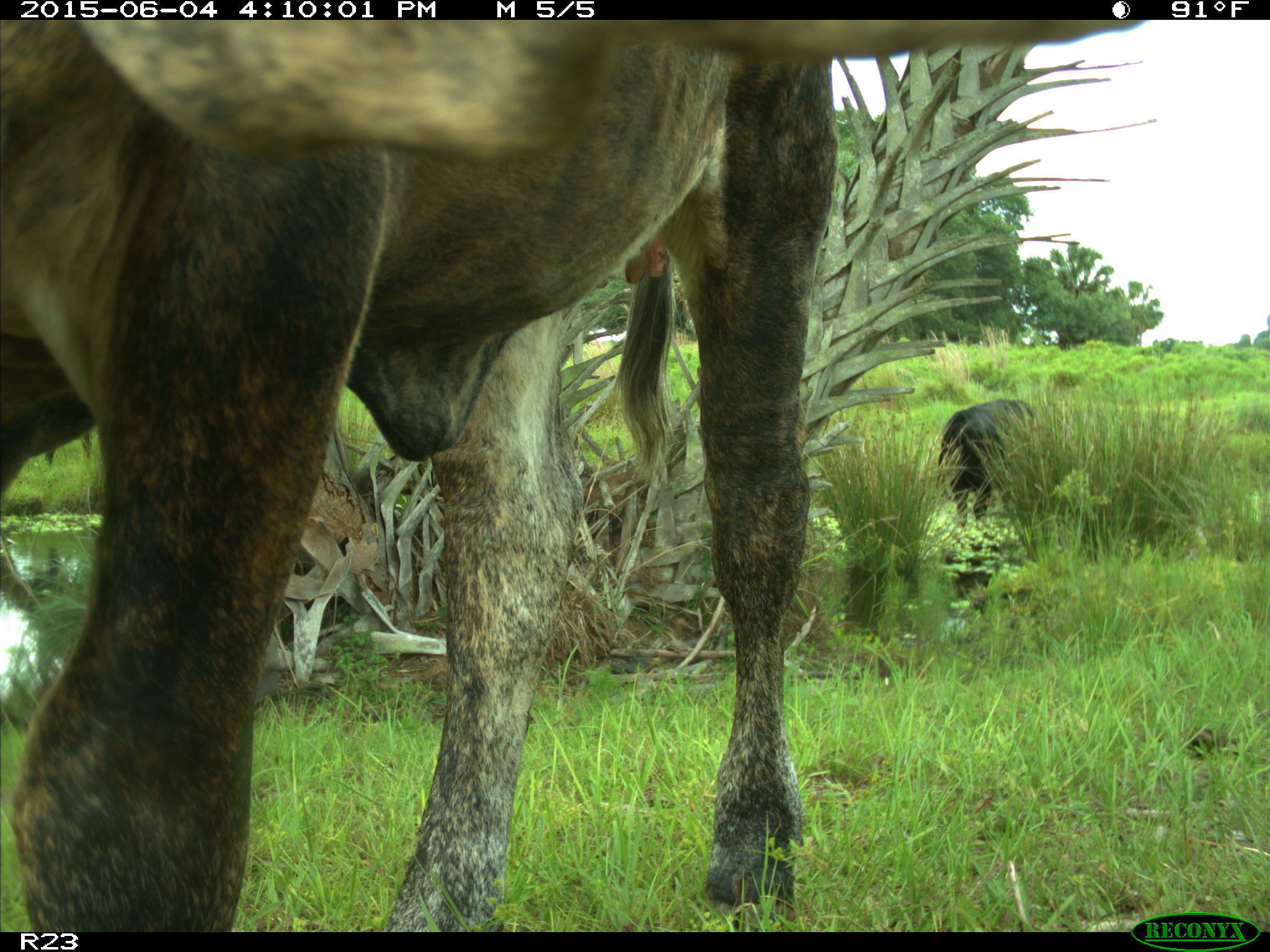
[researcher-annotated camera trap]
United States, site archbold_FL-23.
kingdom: Animalia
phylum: Chordata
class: Mammalia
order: Artiodactyla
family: Bovidae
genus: Bos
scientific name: Bos taurus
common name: domestic cow